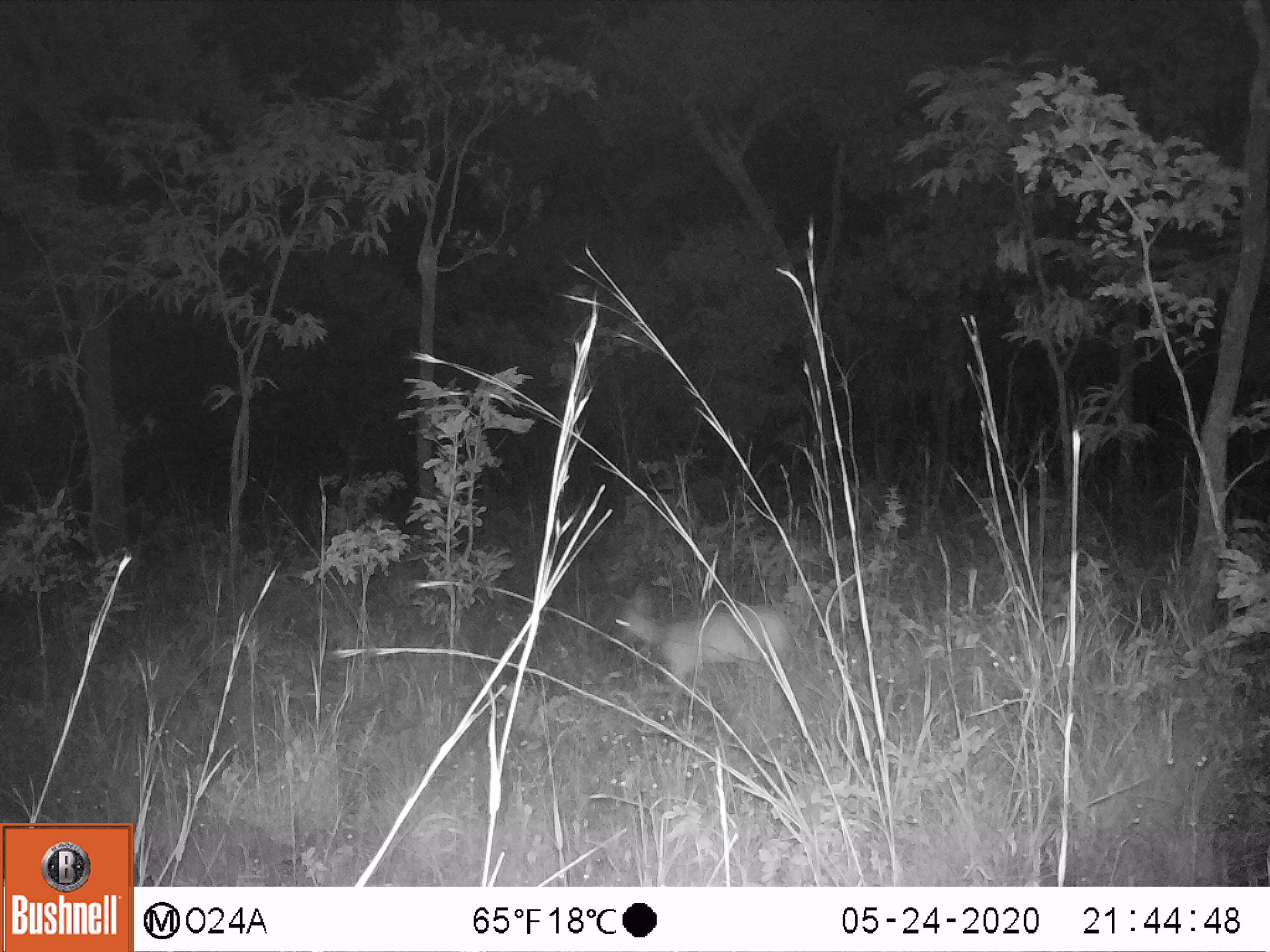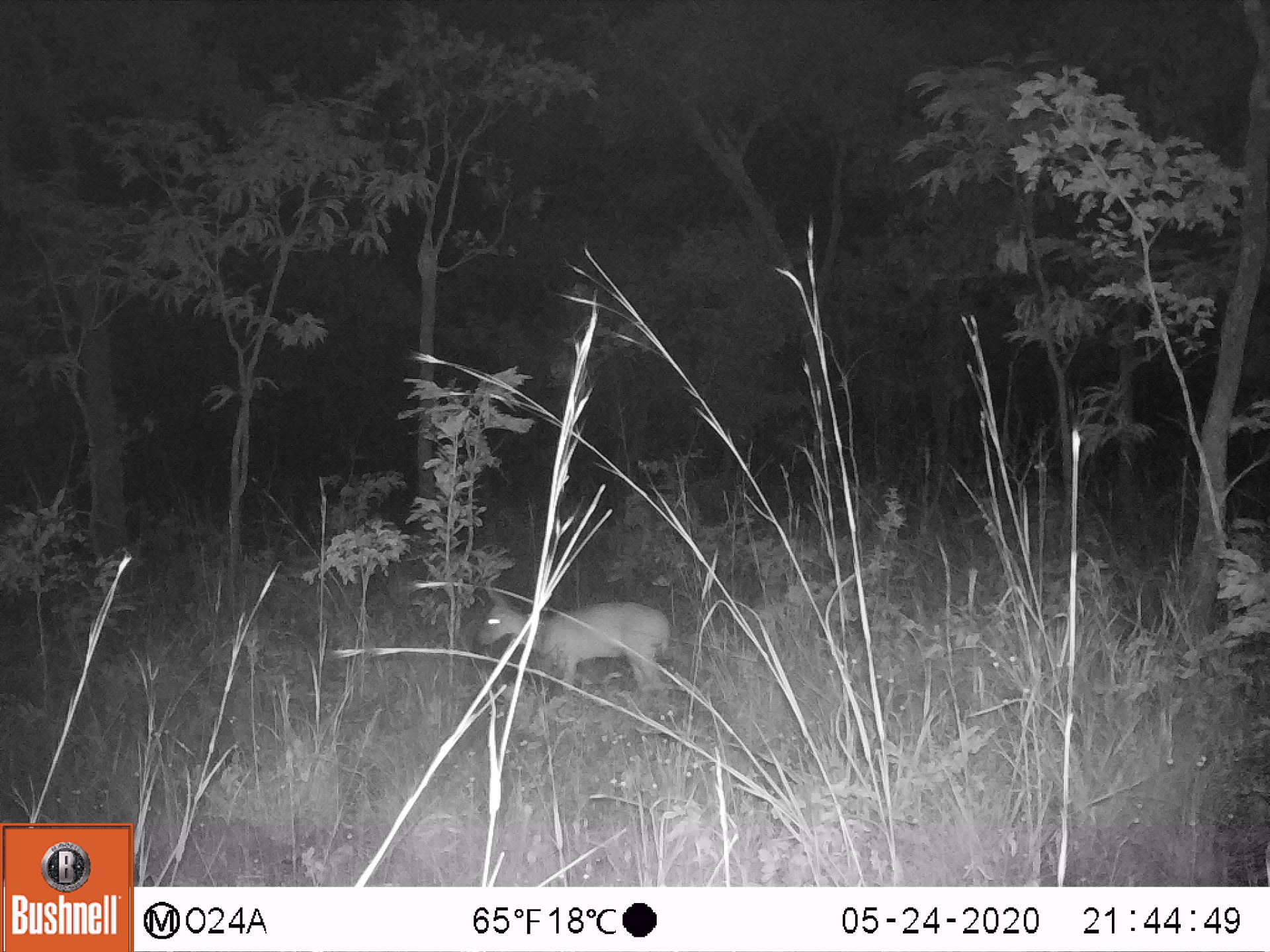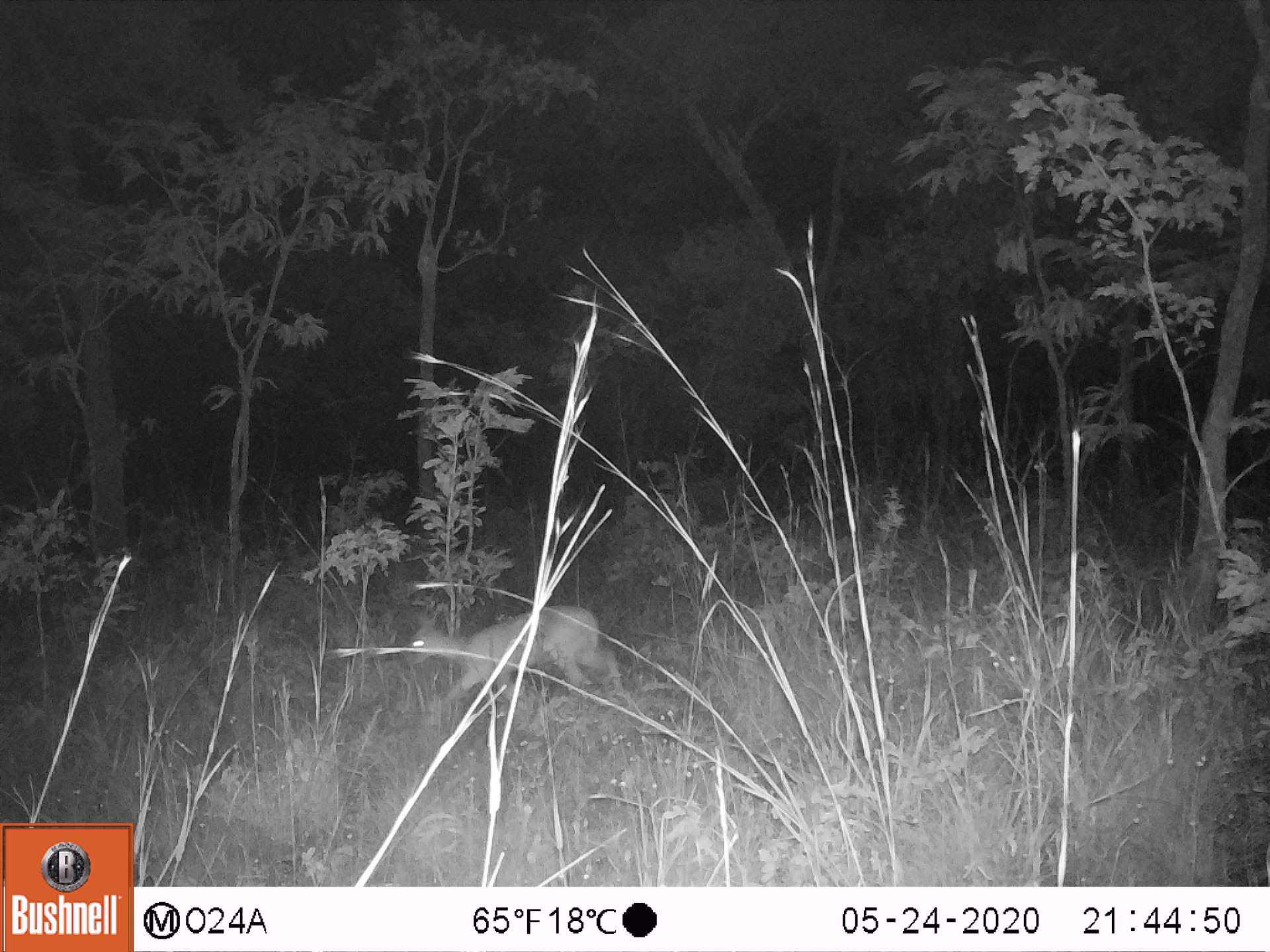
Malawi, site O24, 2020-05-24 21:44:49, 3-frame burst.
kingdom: Animalia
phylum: Chordata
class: Mammalia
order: Artiodactyla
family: Bovidae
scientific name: Antilopinae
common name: small antelope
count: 1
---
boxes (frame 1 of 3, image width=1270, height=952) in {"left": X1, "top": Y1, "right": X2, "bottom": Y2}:
small antelope: {"left": 594, "top": 576, "right": 805, "bottom": 725}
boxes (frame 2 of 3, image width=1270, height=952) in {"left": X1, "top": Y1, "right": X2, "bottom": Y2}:
small antelope: {"left": 465, "top": 578, "right": 681, "bottom": 715}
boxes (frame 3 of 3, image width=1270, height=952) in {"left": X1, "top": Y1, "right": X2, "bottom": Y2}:
small antelope: {"left": 387, "top": 597, "right": 627, "bottom": 733}